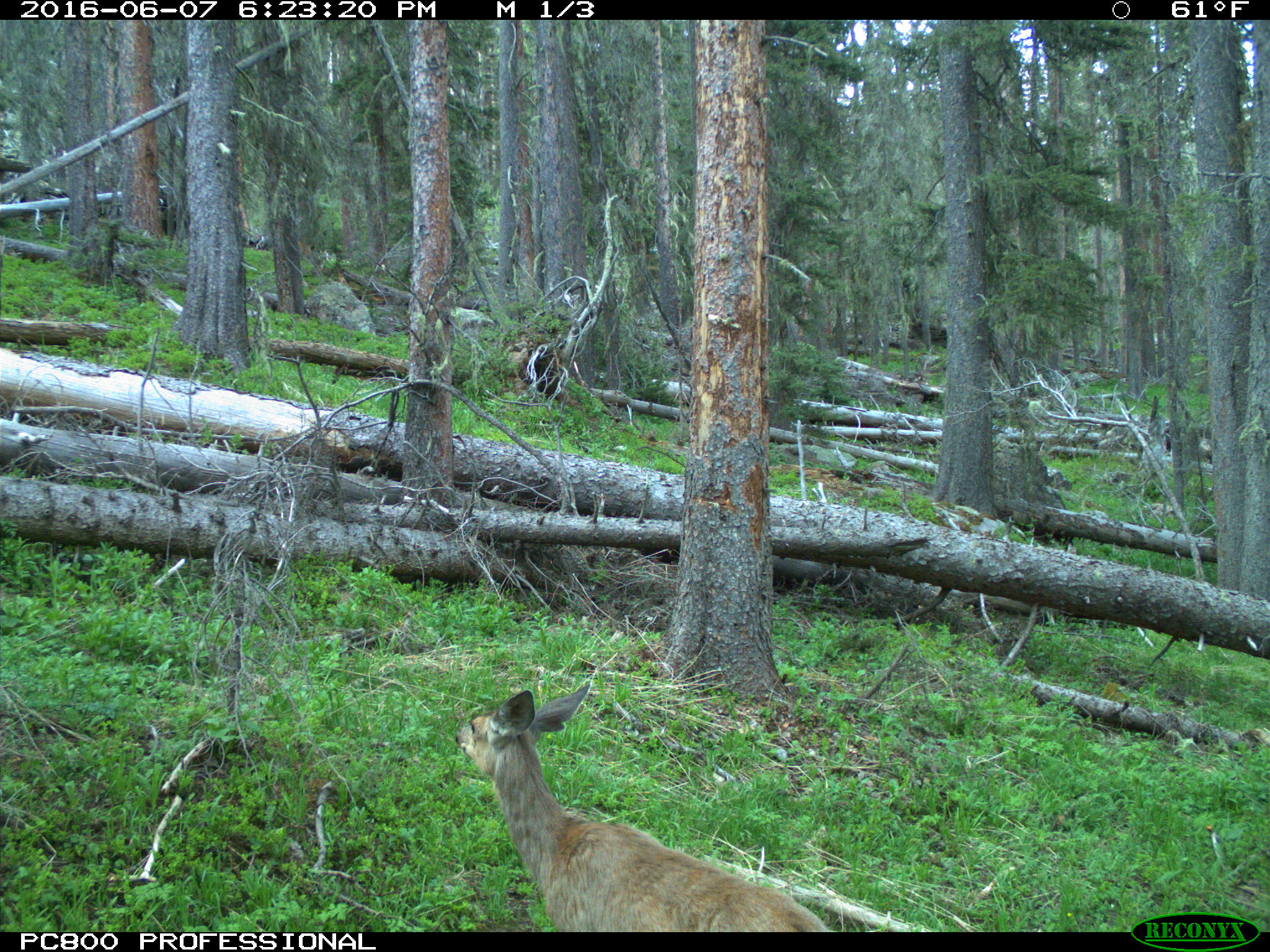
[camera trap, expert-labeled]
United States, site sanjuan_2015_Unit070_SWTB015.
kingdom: Animalia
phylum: Chordata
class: Mammalia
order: Artiodactyla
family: Cervidae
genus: Odocoileus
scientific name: Odocoileus hemionus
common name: mule deer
Odocoileus hemionus (mule deer).